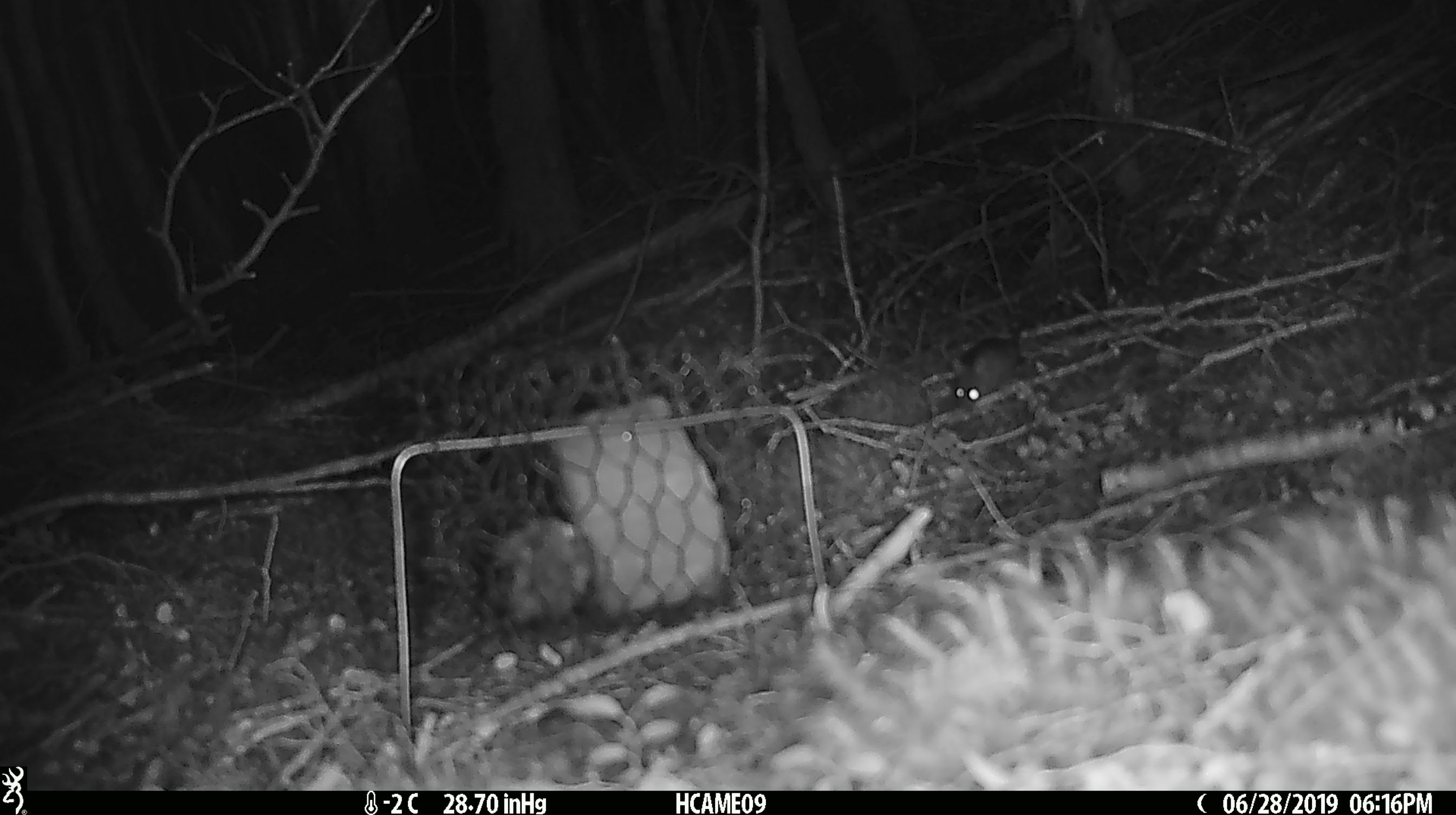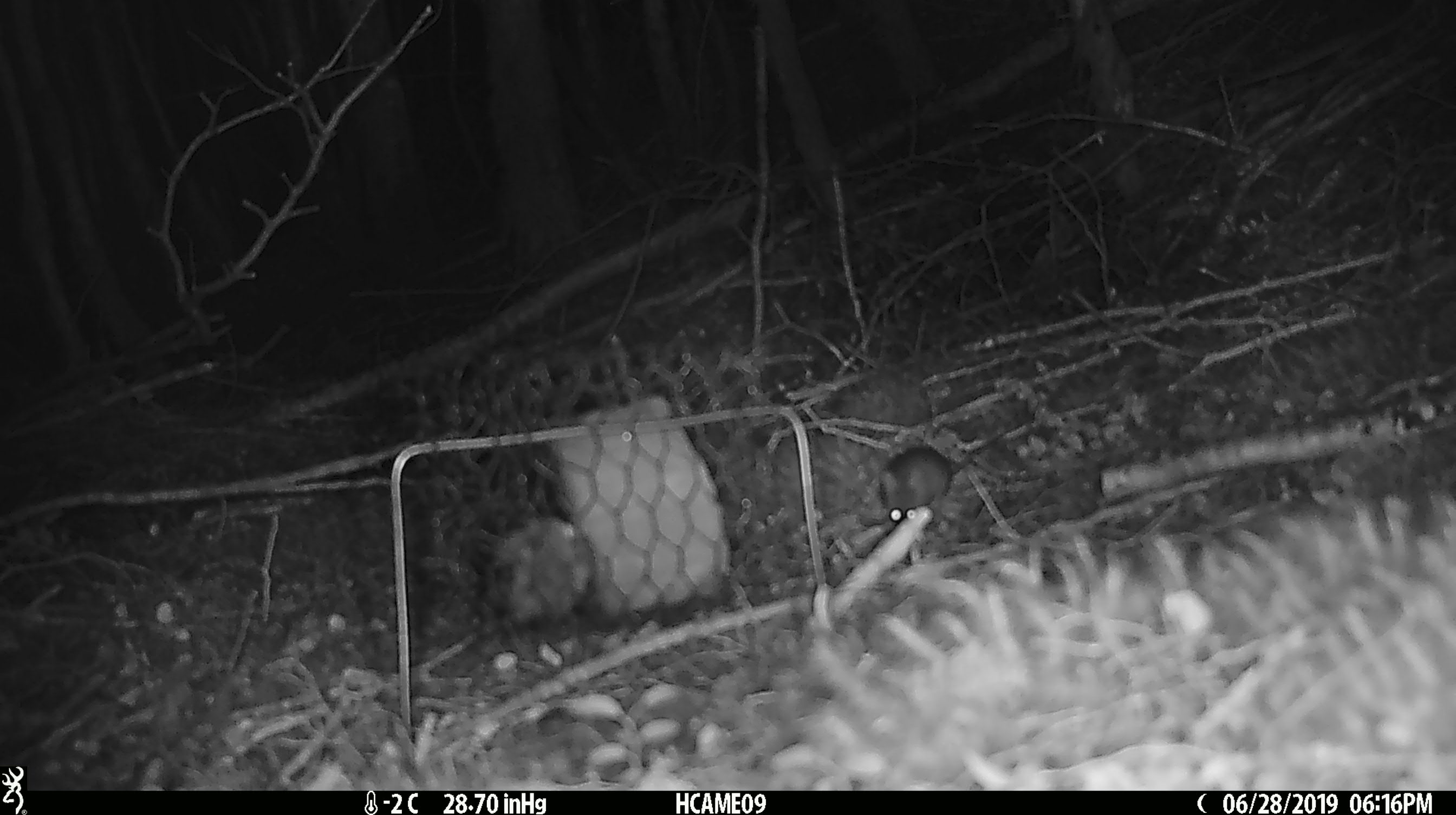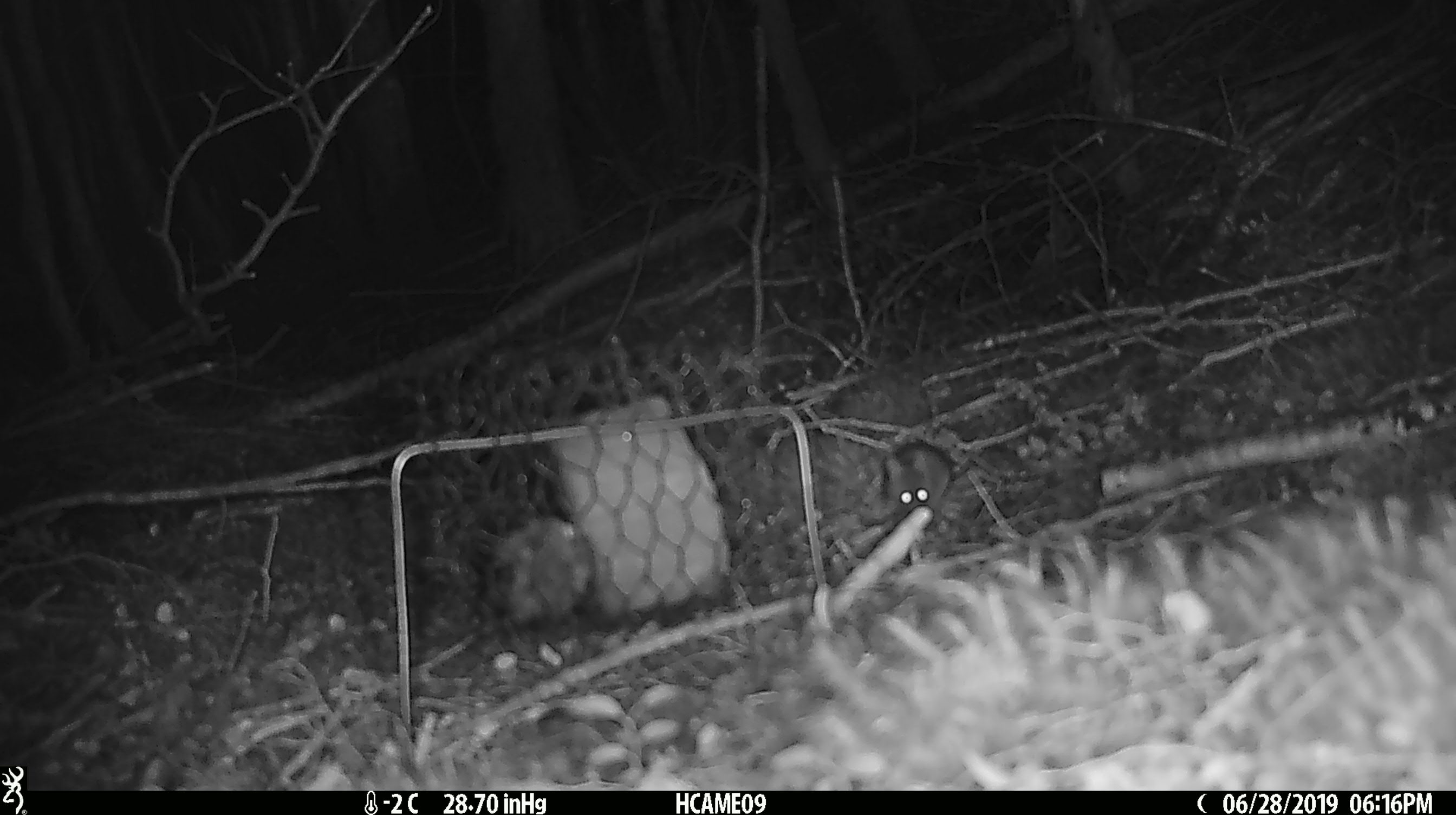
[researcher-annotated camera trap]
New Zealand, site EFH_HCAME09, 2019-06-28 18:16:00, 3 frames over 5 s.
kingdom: Animalia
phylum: Chordata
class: Mammalia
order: Rodentia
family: Muridae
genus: Mus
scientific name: Mus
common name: mouse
Mouse (Mus).